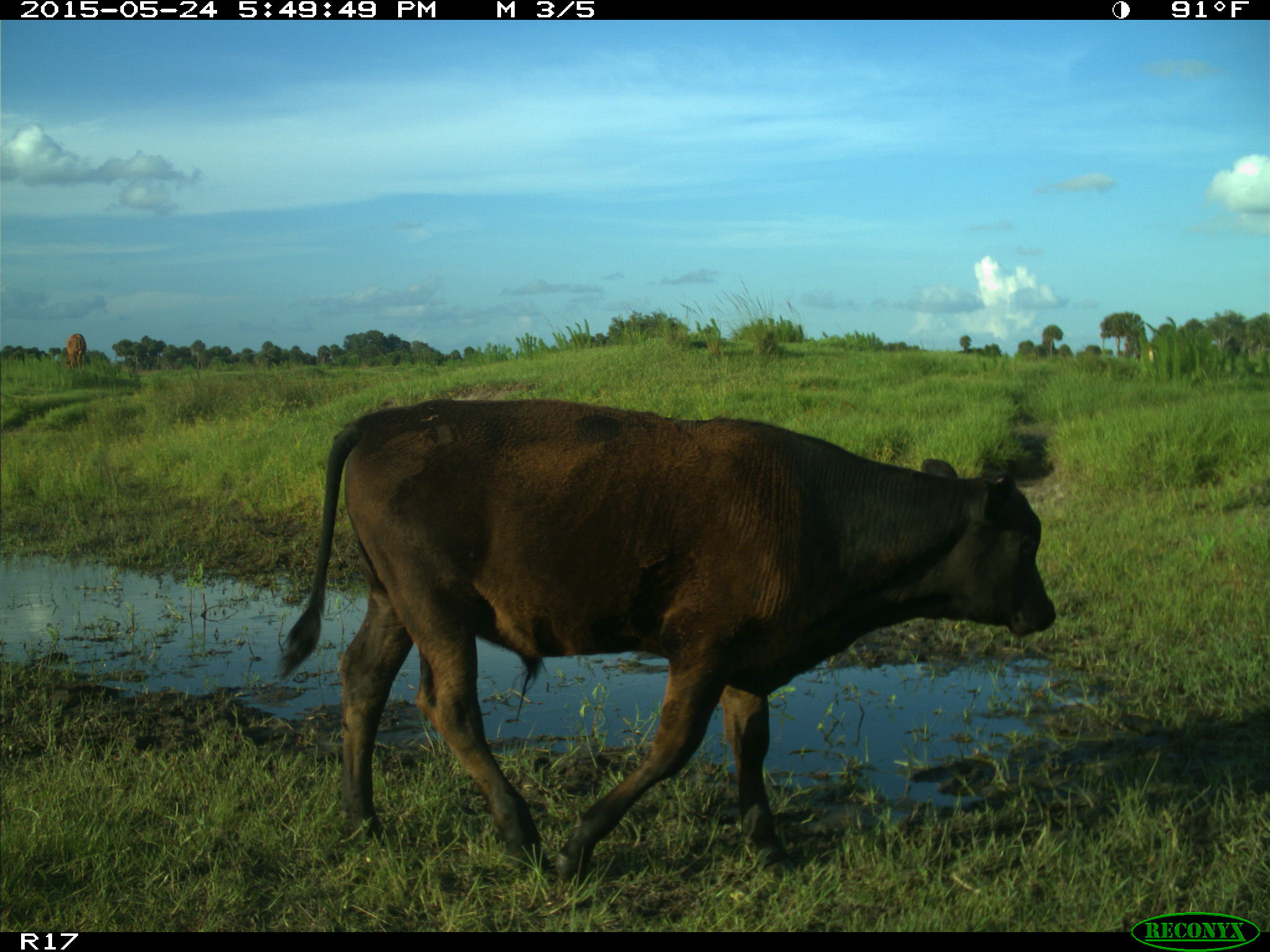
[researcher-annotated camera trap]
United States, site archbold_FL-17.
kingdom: Animalia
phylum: Chordata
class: Mammalia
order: Artiodactyla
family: Bovidae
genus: Bos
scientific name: Bos taurus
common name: domestic cow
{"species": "Bos taurus (domestic cow)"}